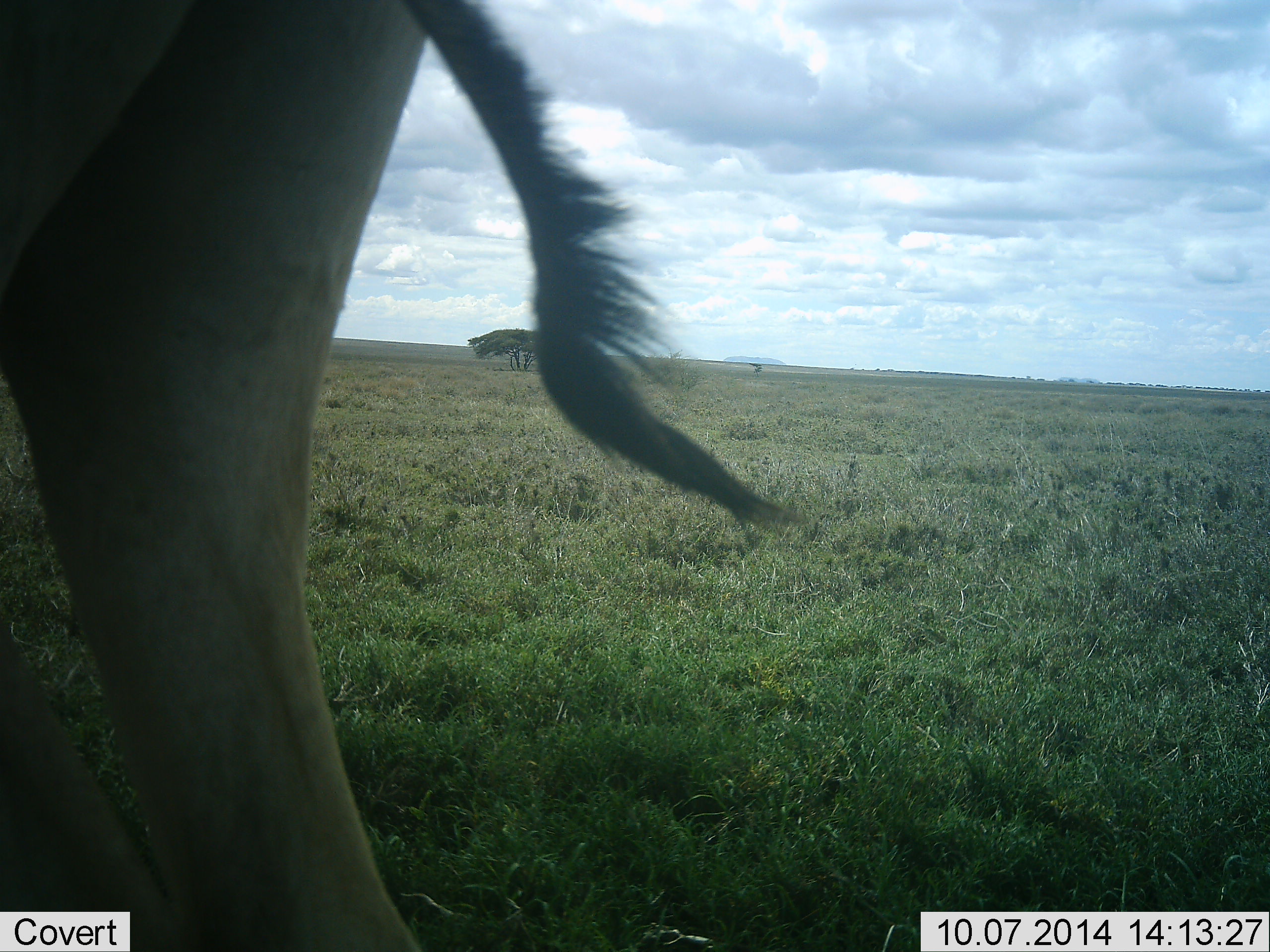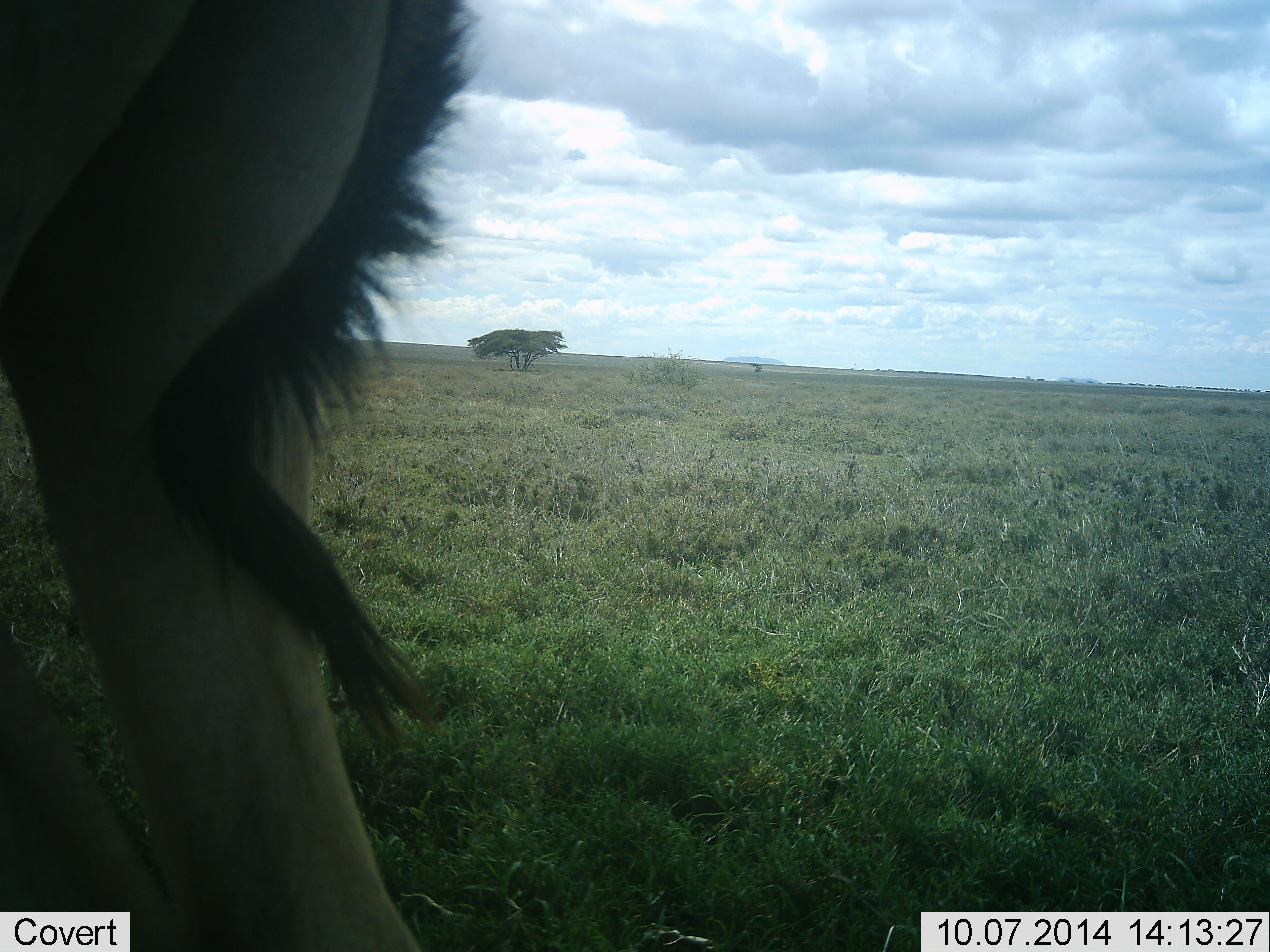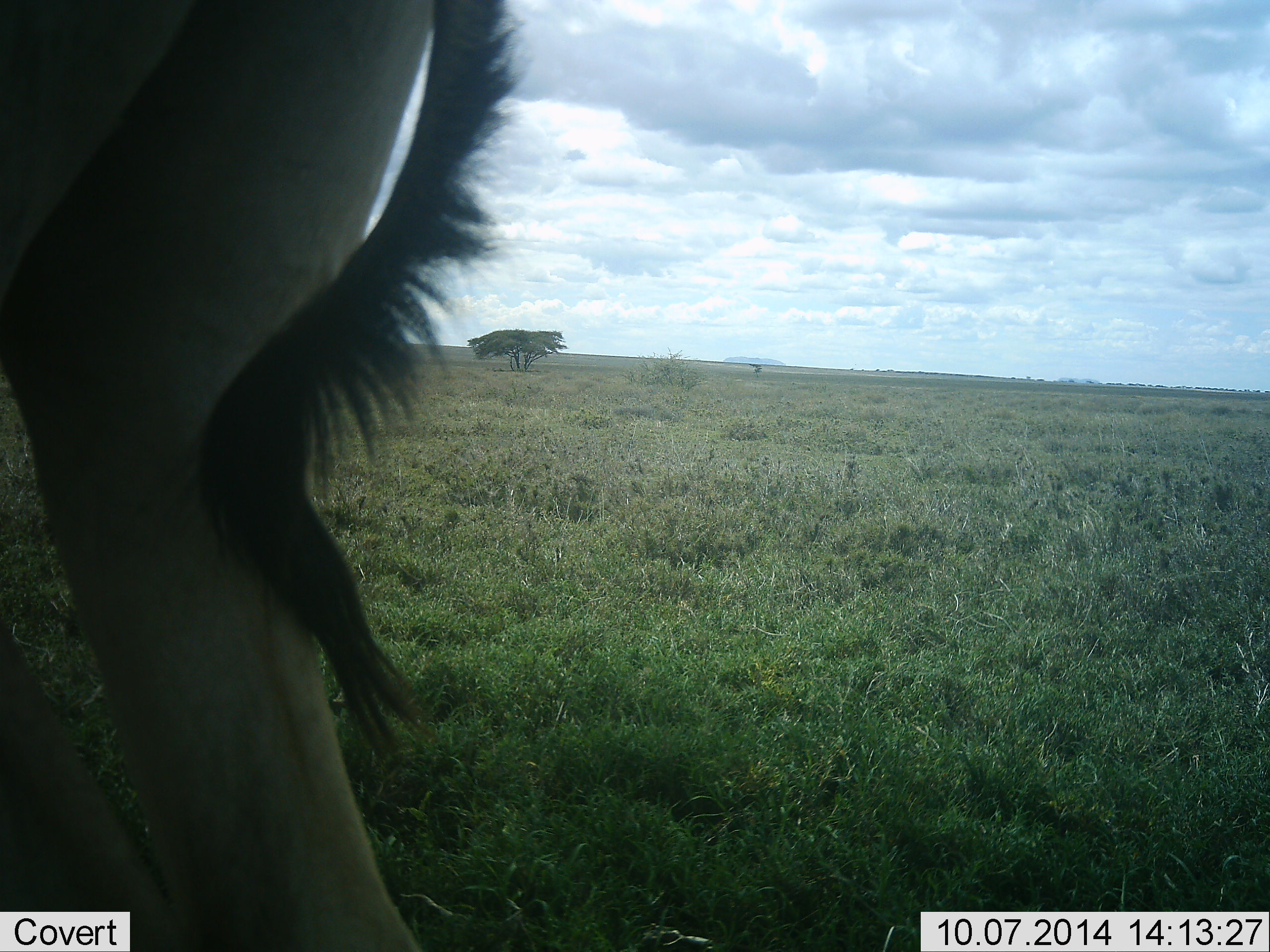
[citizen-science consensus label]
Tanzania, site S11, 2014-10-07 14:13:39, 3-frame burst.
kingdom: Animalia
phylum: Chordata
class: Mammalia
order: Artiodactyla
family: Bovidae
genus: Alcelaphus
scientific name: Alcelaphus buselaphus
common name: hartebeest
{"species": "hartebeest (Alcelaphus buselaphus)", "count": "1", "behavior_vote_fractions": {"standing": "83%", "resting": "0%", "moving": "17%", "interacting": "0%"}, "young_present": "0%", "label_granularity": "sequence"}